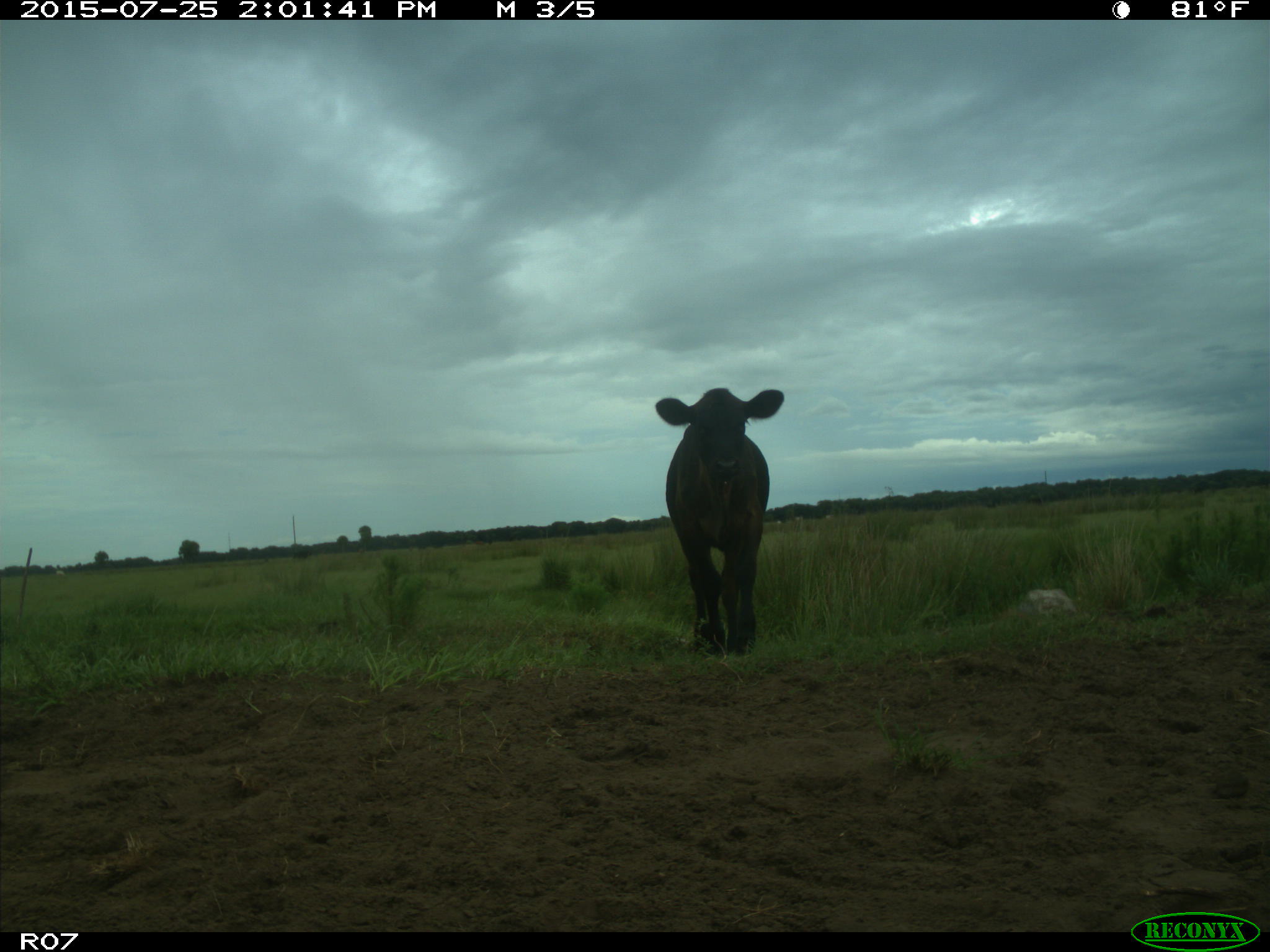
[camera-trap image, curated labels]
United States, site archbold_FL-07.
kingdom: Animalia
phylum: Chordata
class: Mammalia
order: Artiodactyla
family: Bovidae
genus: Bos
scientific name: Bos taurus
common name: domestic cow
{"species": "Bos taurus (domestic cow)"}